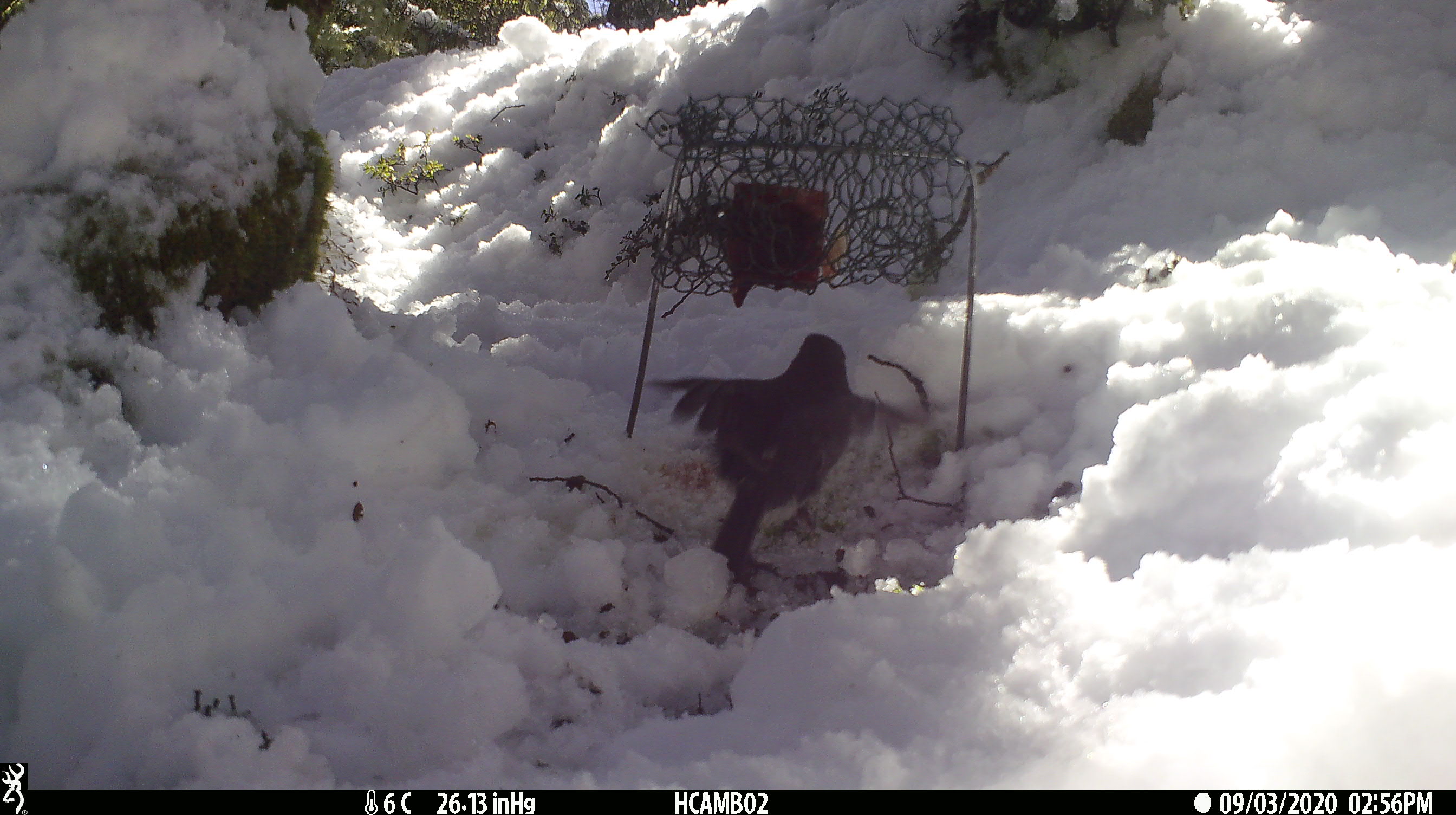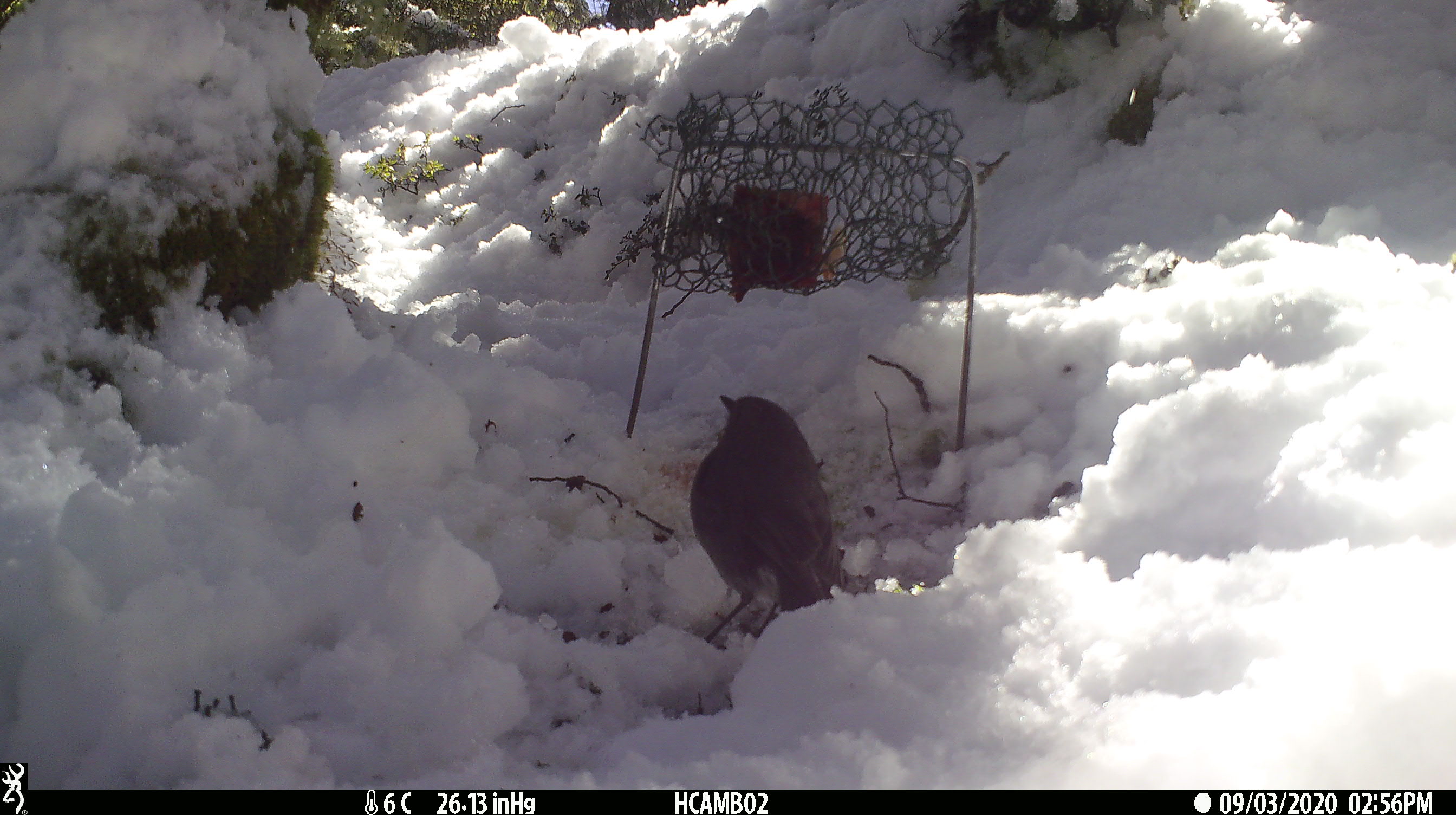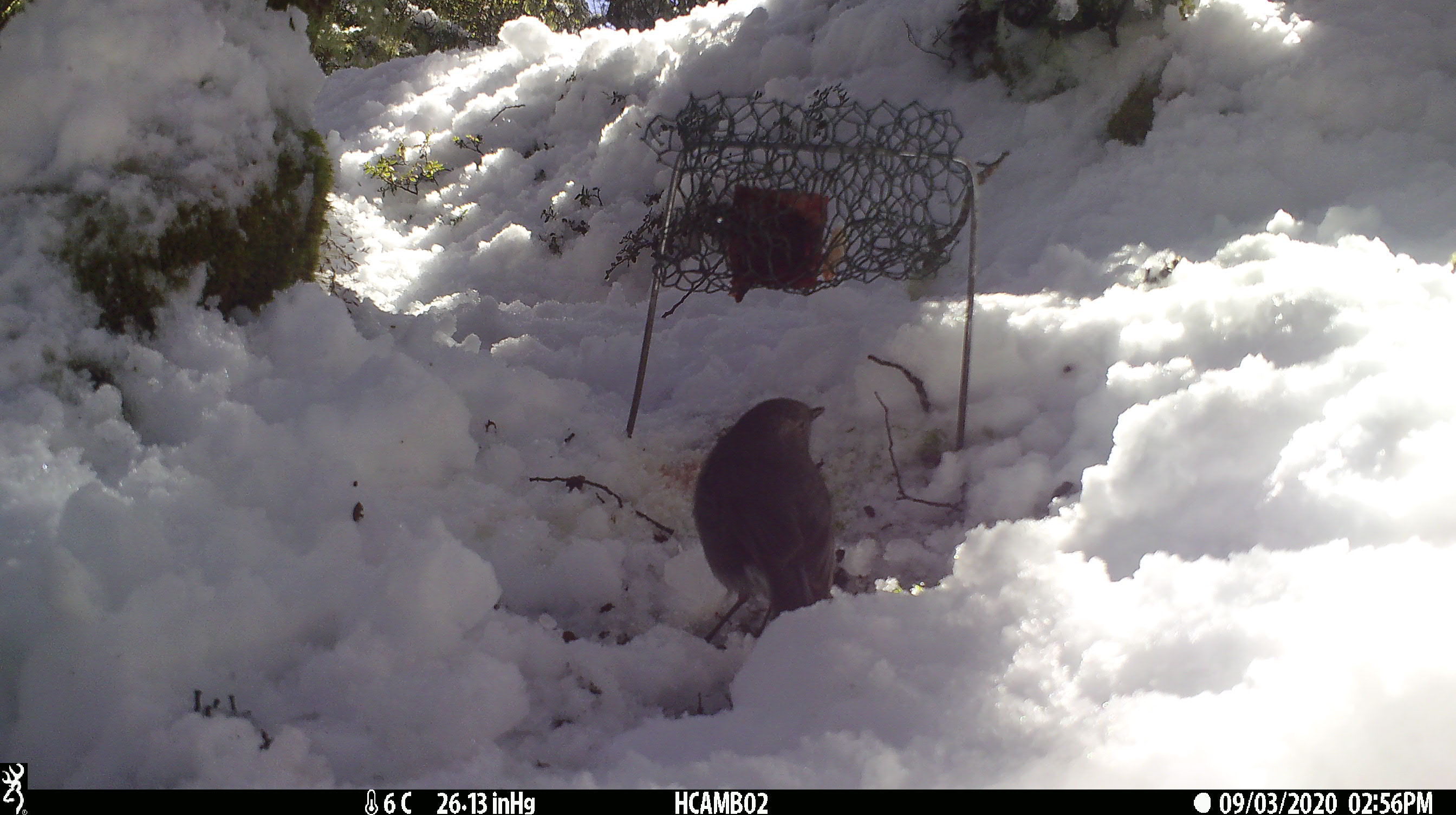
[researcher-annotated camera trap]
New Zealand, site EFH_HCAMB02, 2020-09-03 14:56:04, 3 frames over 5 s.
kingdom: Animalia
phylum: Chordata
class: Aves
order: Passeriformes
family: Petroicidae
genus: Petroica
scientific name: Petroica australis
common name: new zealand robin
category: robin